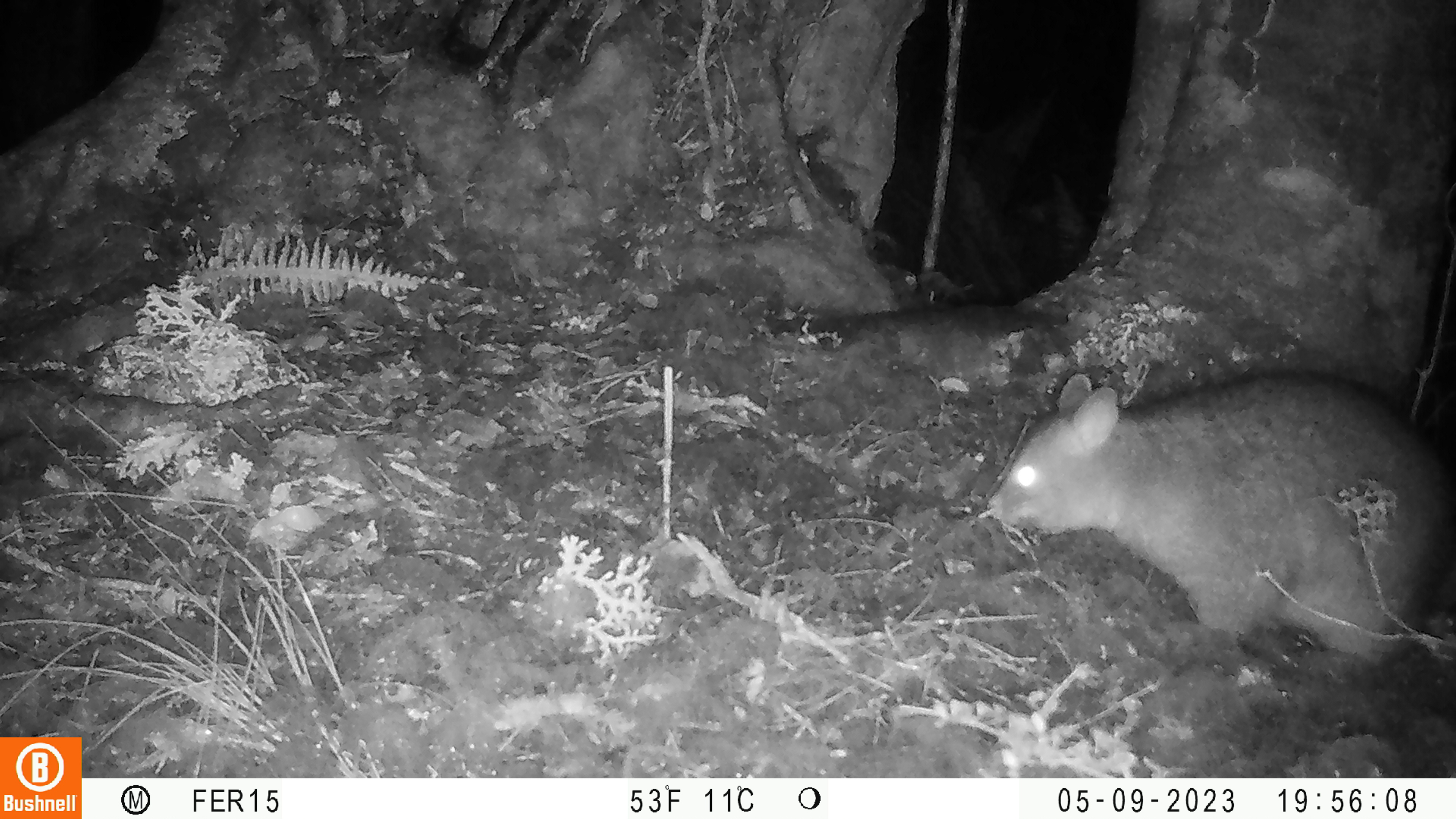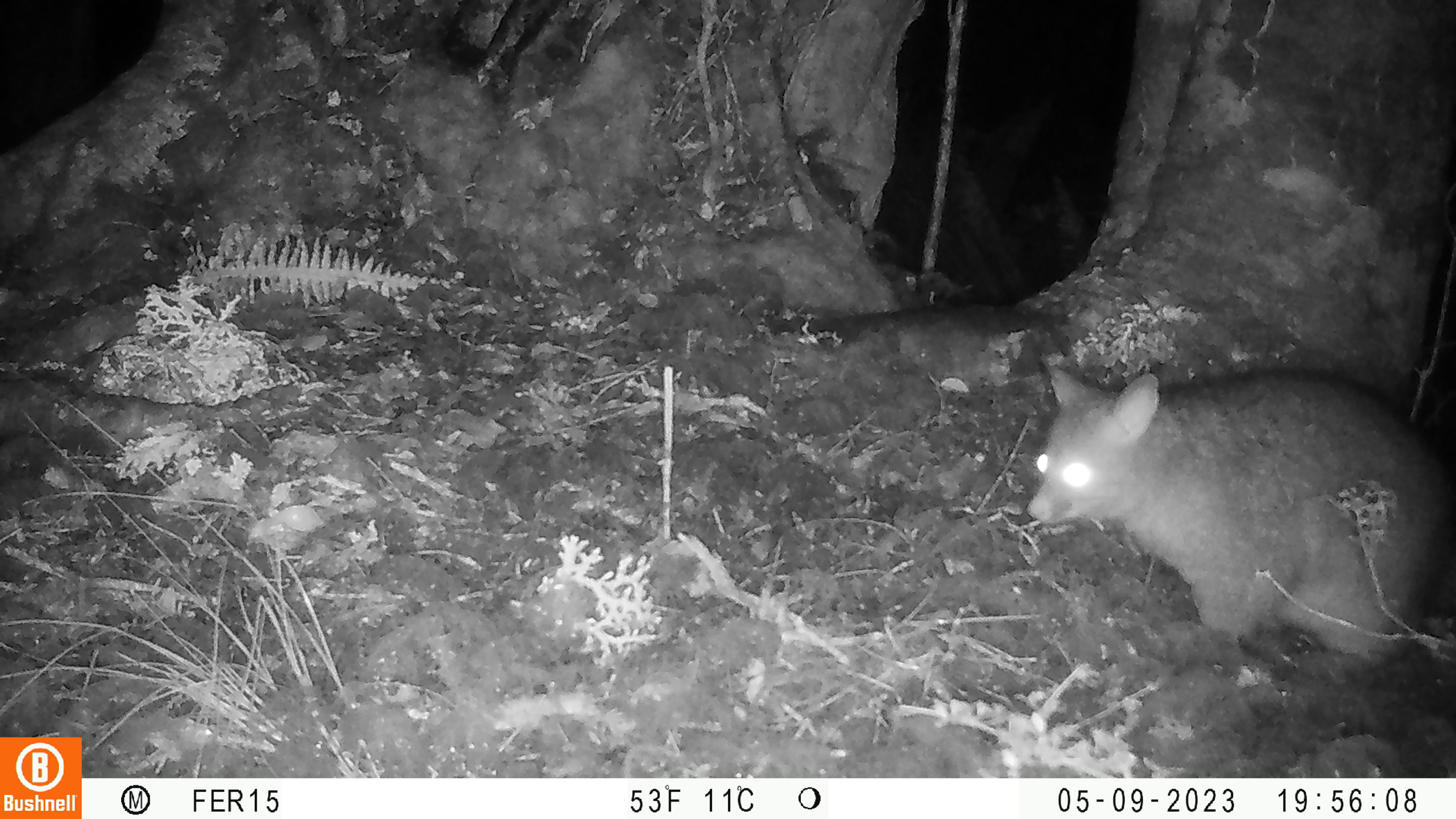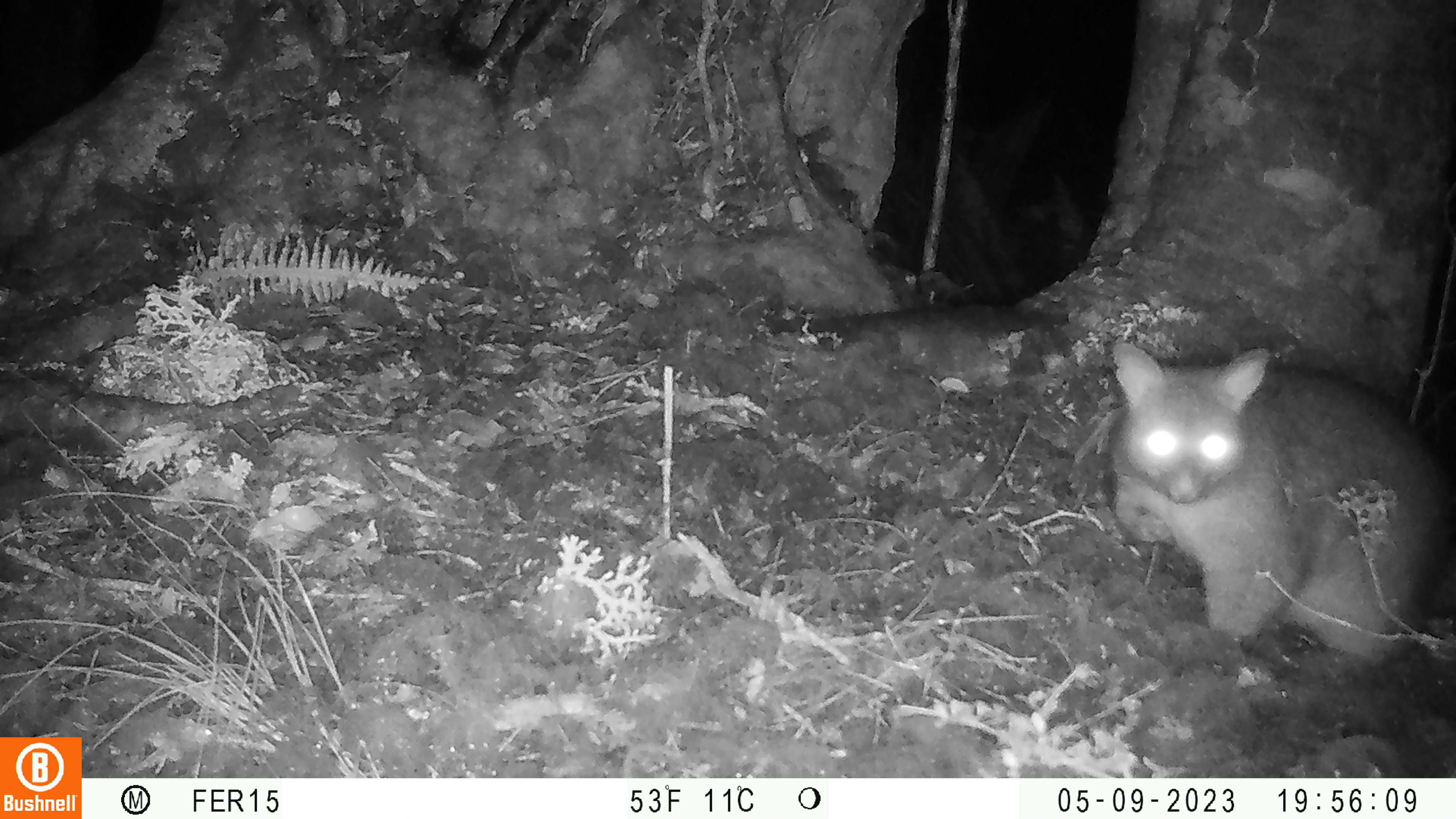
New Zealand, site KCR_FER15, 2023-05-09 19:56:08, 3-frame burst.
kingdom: Animalia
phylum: Chordata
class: Mammalia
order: Diprotodontia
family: Phalangeridae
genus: Trichosurus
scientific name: Trichosurus vulpecula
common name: common brushtail possum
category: possum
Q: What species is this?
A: Possum (common brushtail possum) (Trichosurus vulpecula).